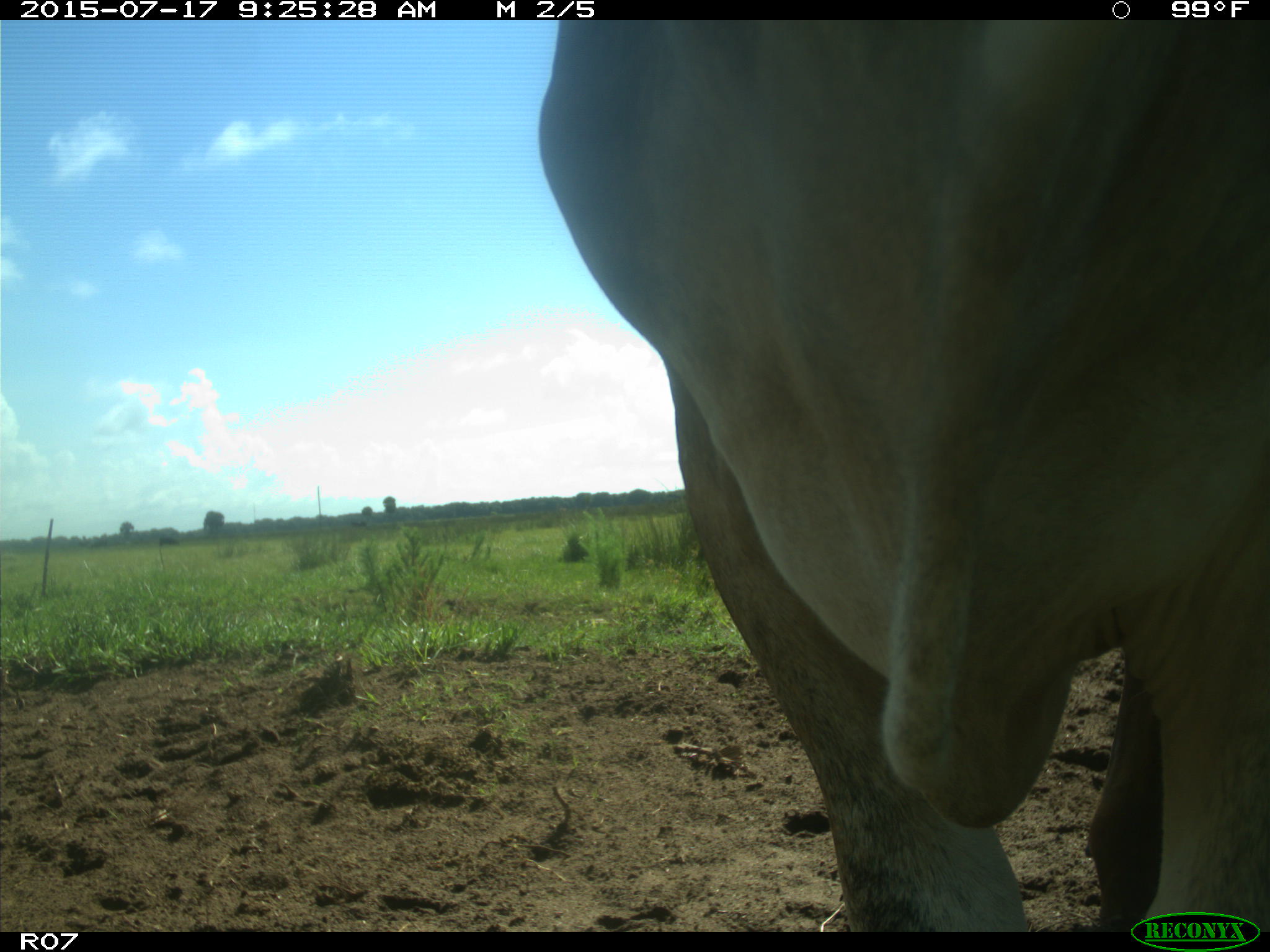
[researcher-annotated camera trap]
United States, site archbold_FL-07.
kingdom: Animalia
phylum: Chordata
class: Mammalia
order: Artiodactyla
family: Bovidae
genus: Bos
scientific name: Bos taurus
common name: domestic cow